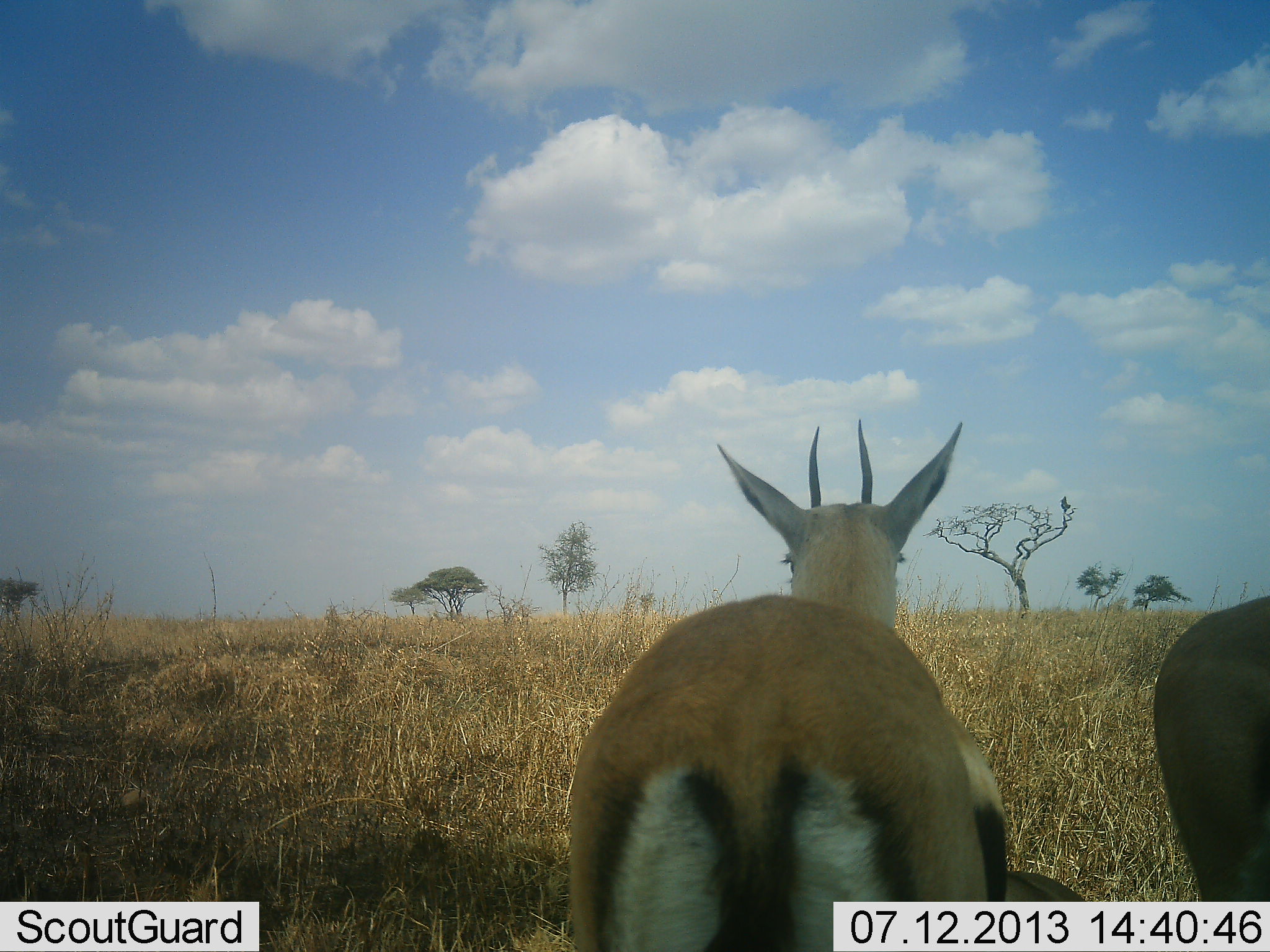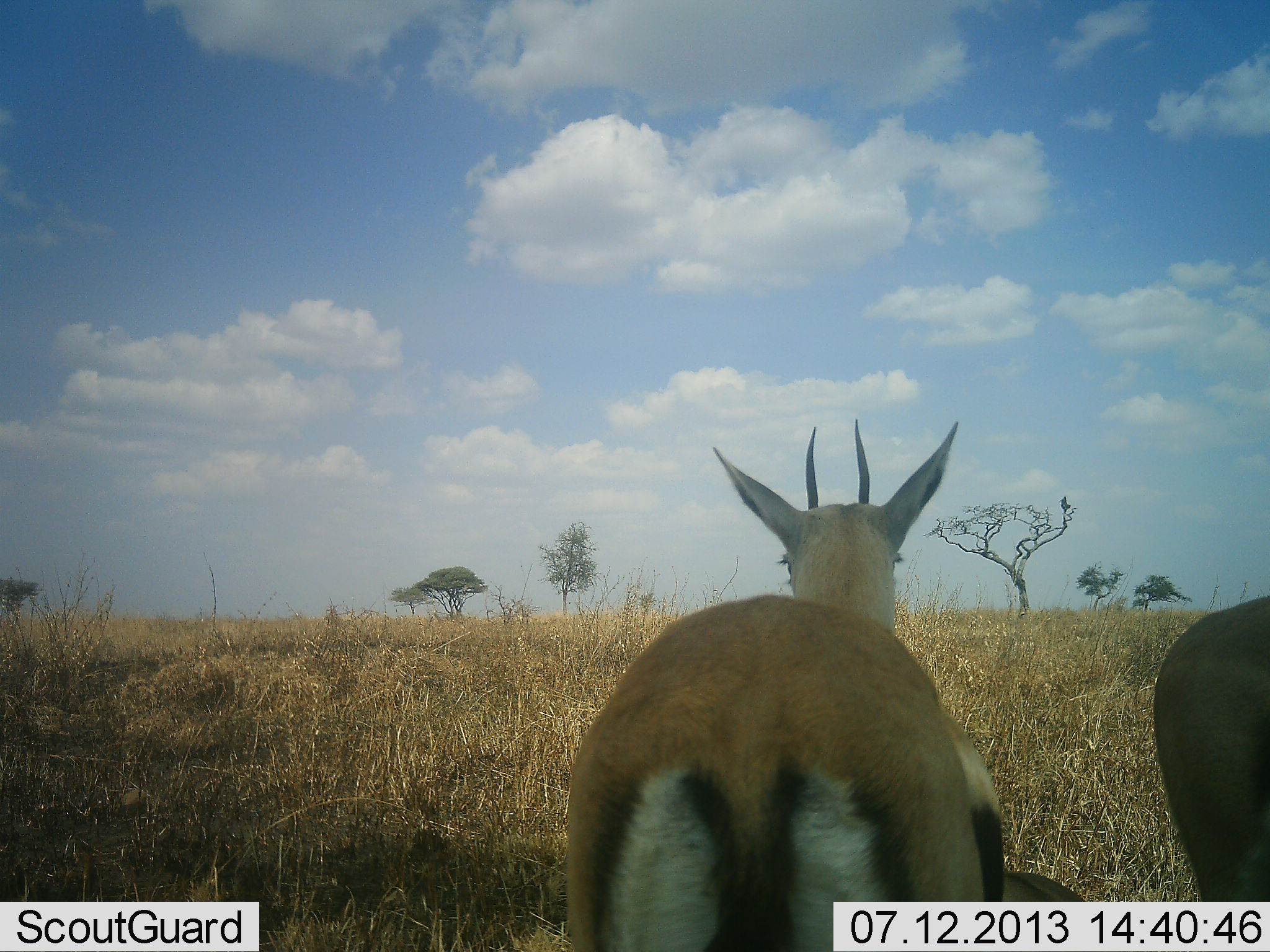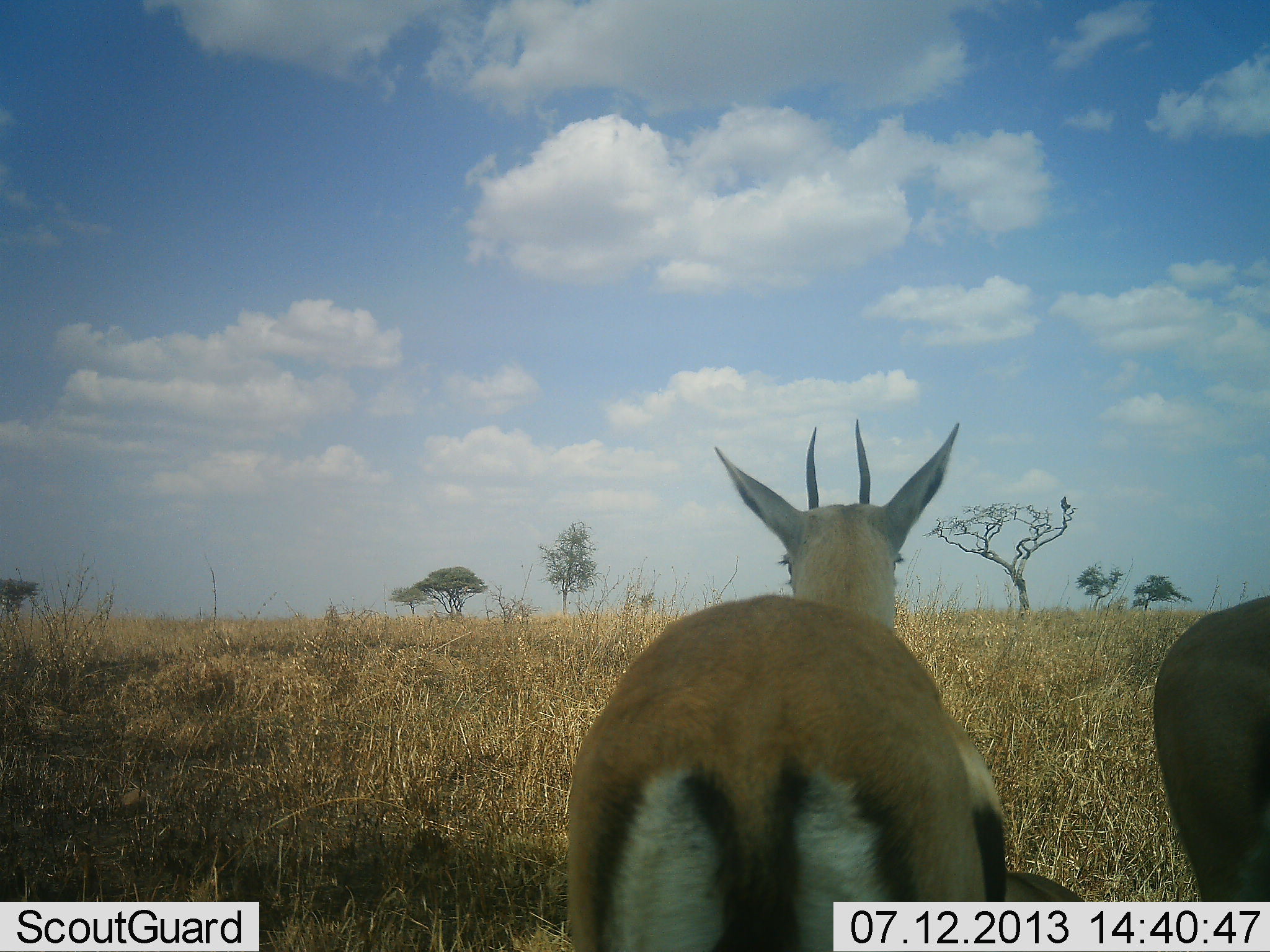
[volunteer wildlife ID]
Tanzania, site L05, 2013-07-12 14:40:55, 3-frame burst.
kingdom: Animalia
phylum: Chordata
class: Mammalia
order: Artiodactyla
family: Bovidae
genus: Eudorcas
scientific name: Eudorcas thomsonii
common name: thomson's gazelle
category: gazellethomsons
Gazellethomsons (thomson's gazelle) (Eudorcas thomsonii), count 2. Behavior (volunteer vote fractions): standing 93%, resting 7%, moving 0%, interacting 0%. Young present (vote fraction): 0%. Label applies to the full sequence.